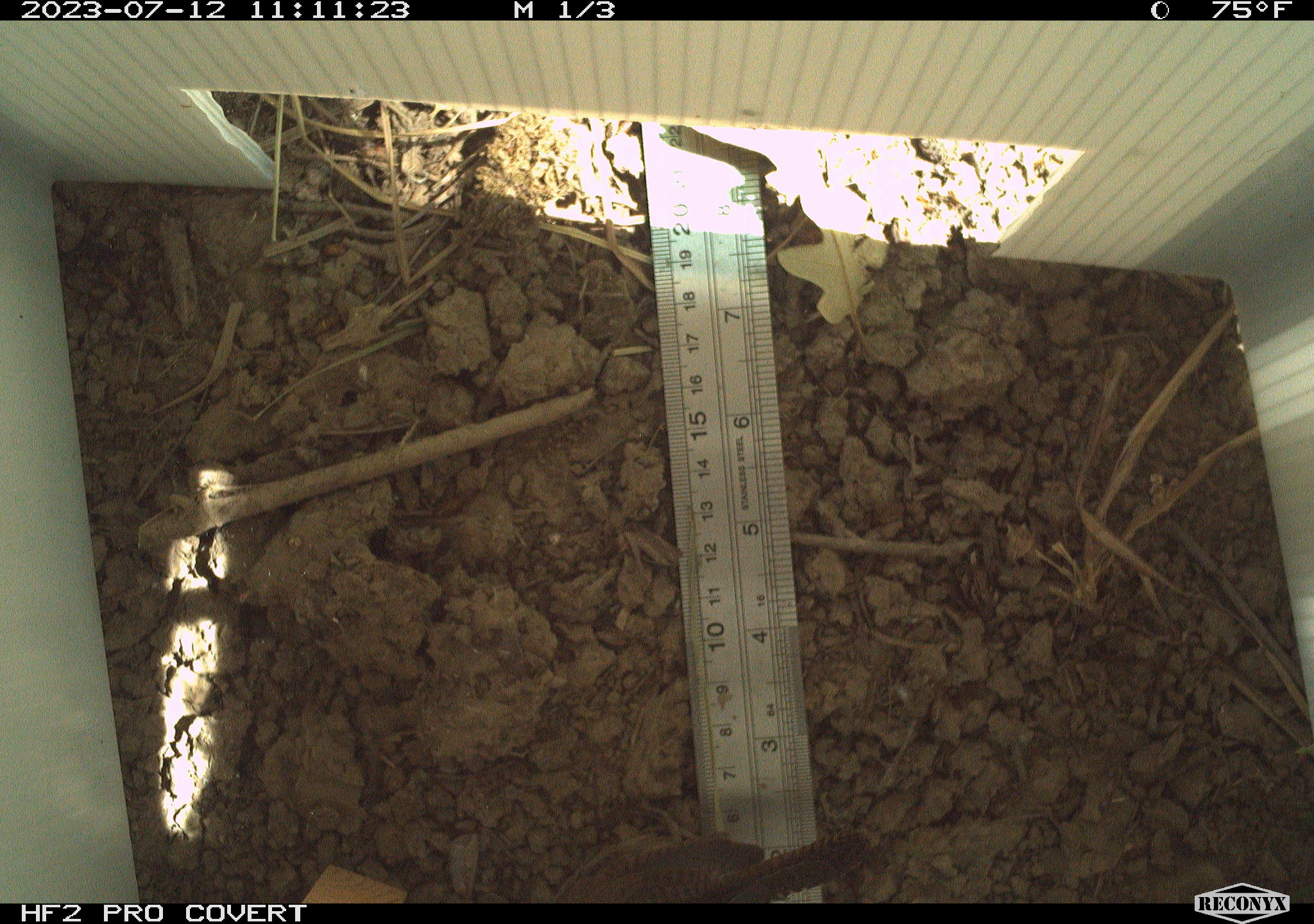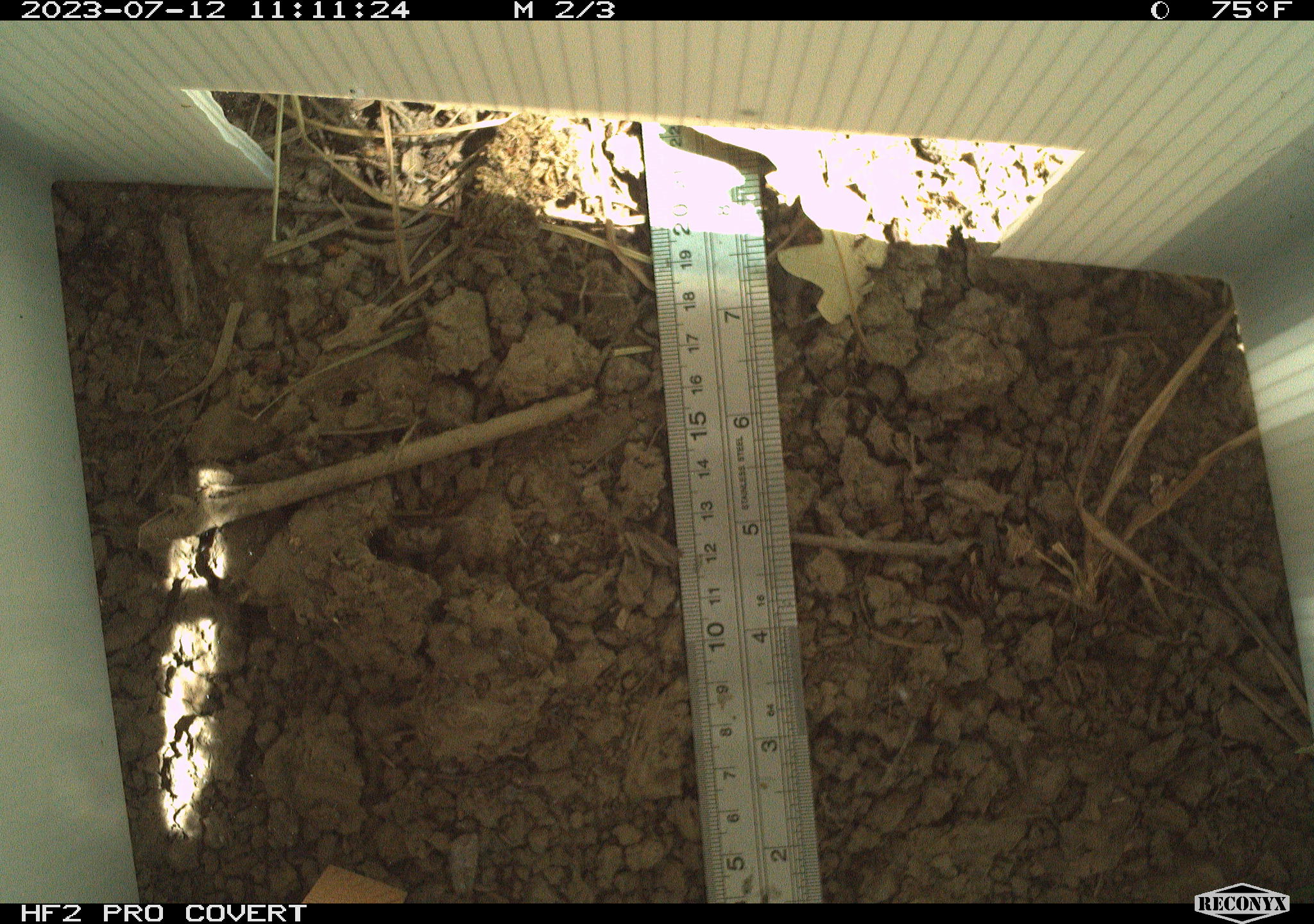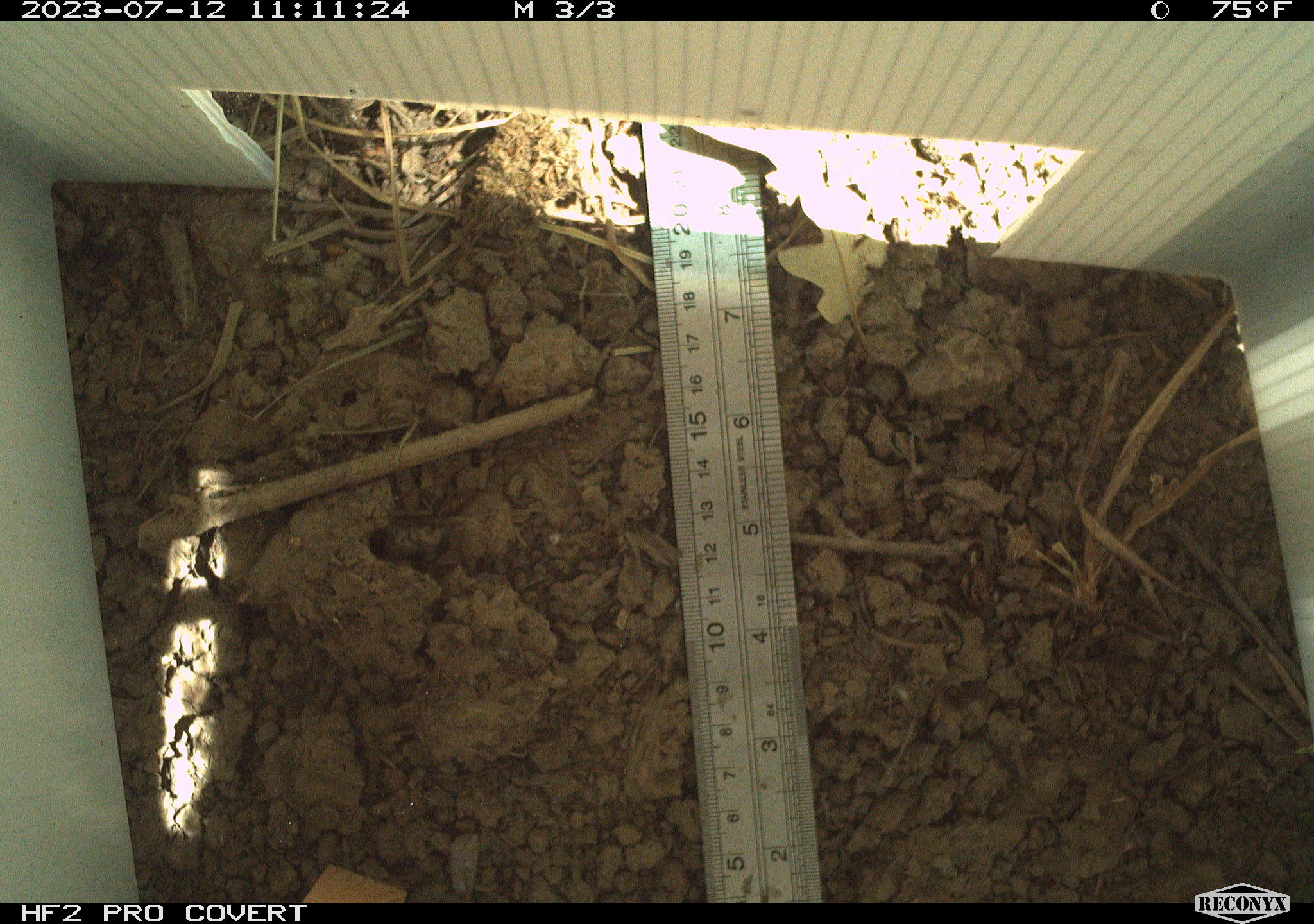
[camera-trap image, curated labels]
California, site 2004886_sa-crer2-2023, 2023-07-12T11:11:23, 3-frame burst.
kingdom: Animalia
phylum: Chordata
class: Aves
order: Passeriformes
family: Troglodytidae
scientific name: Troglodytidae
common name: wren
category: troglodytidae family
Troglodytidae family (wren) (Troglodytidae).